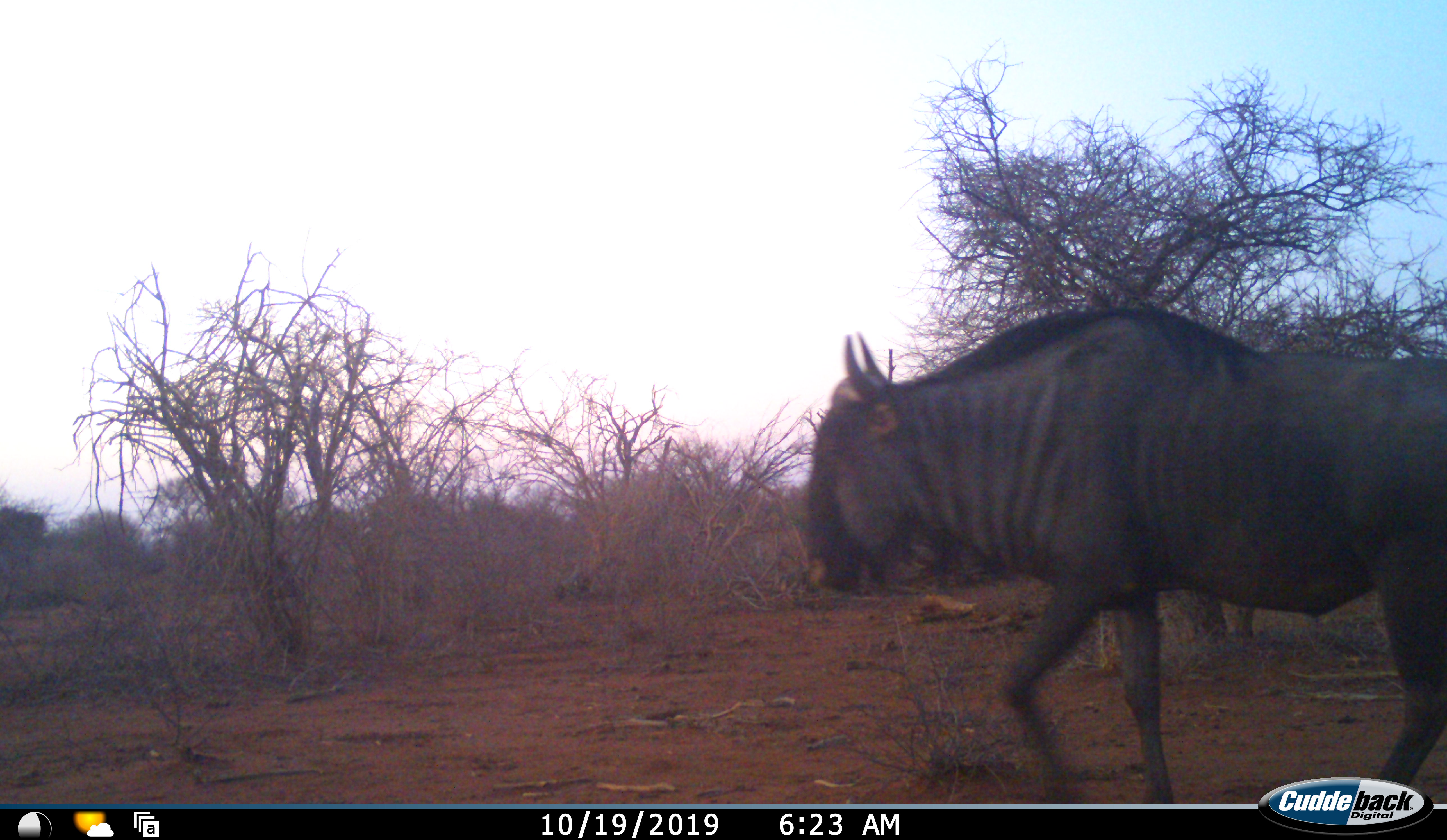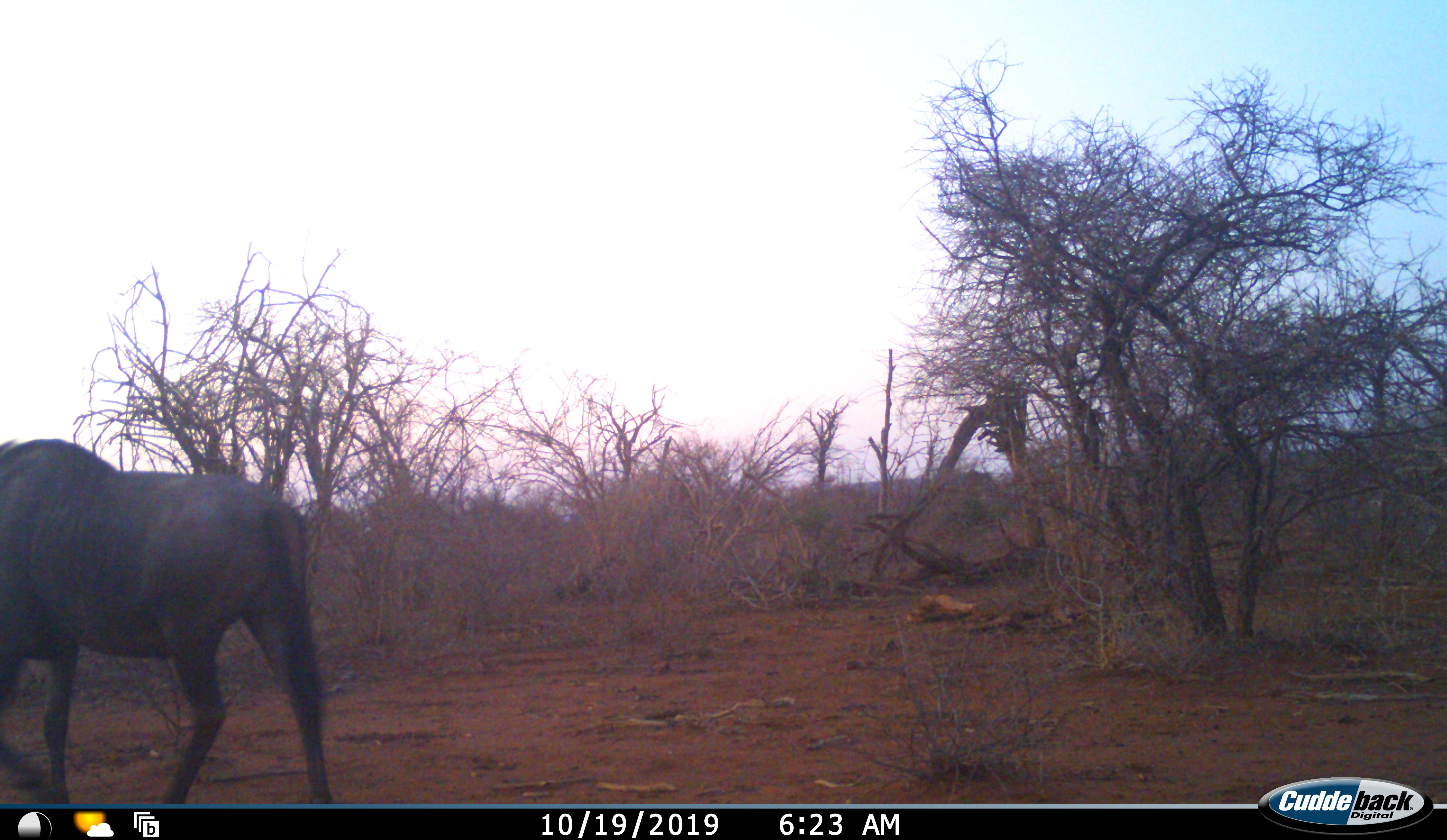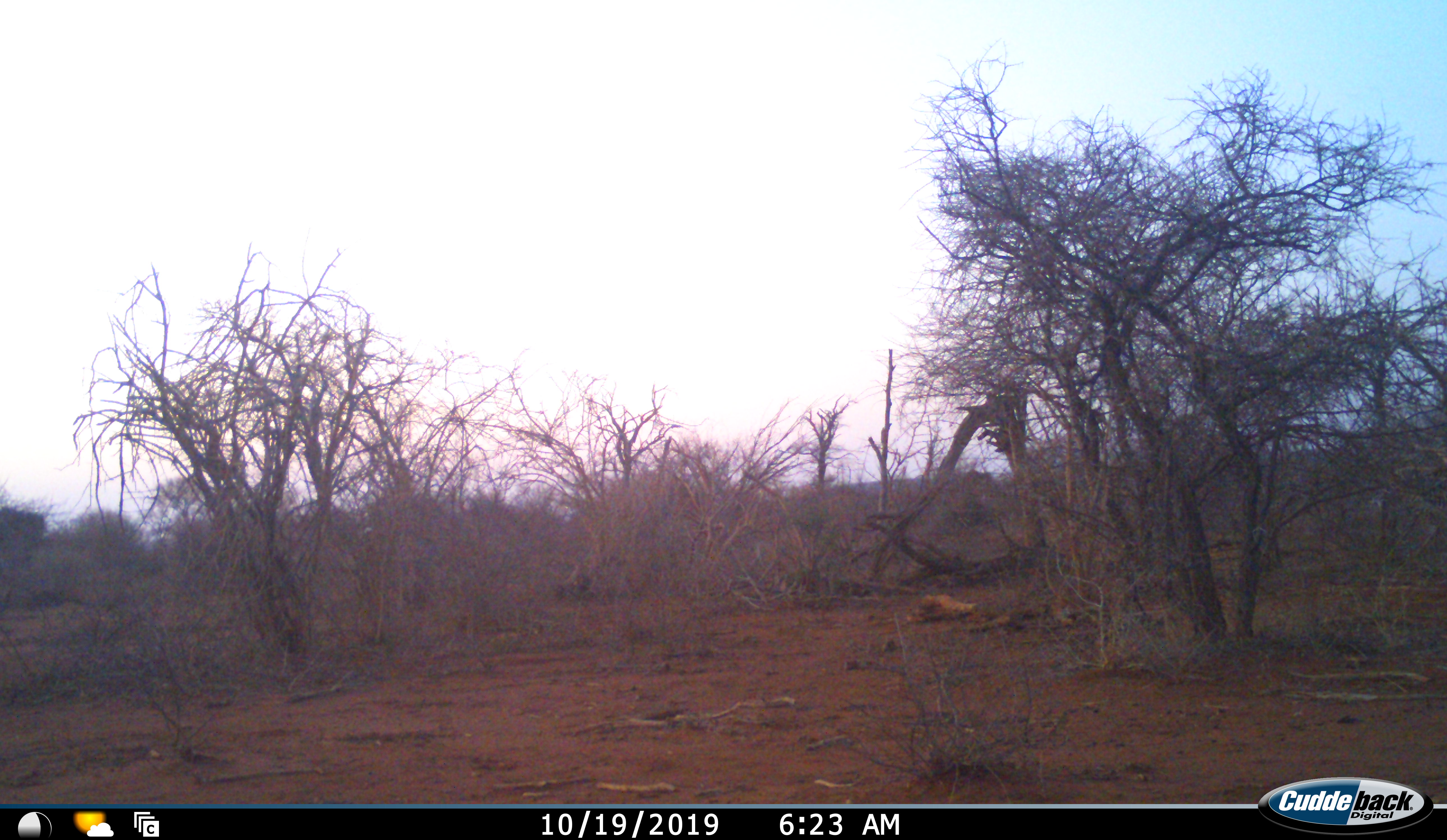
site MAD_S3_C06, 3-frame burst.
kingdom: Animalia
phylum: Chordata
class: Mammalia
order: Artiodactyla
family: Bovidae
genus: Connochaetes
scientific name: Connochaetes taurinus taurinus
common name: blue wildebeest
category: wildebeestblue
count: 1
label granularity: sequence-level